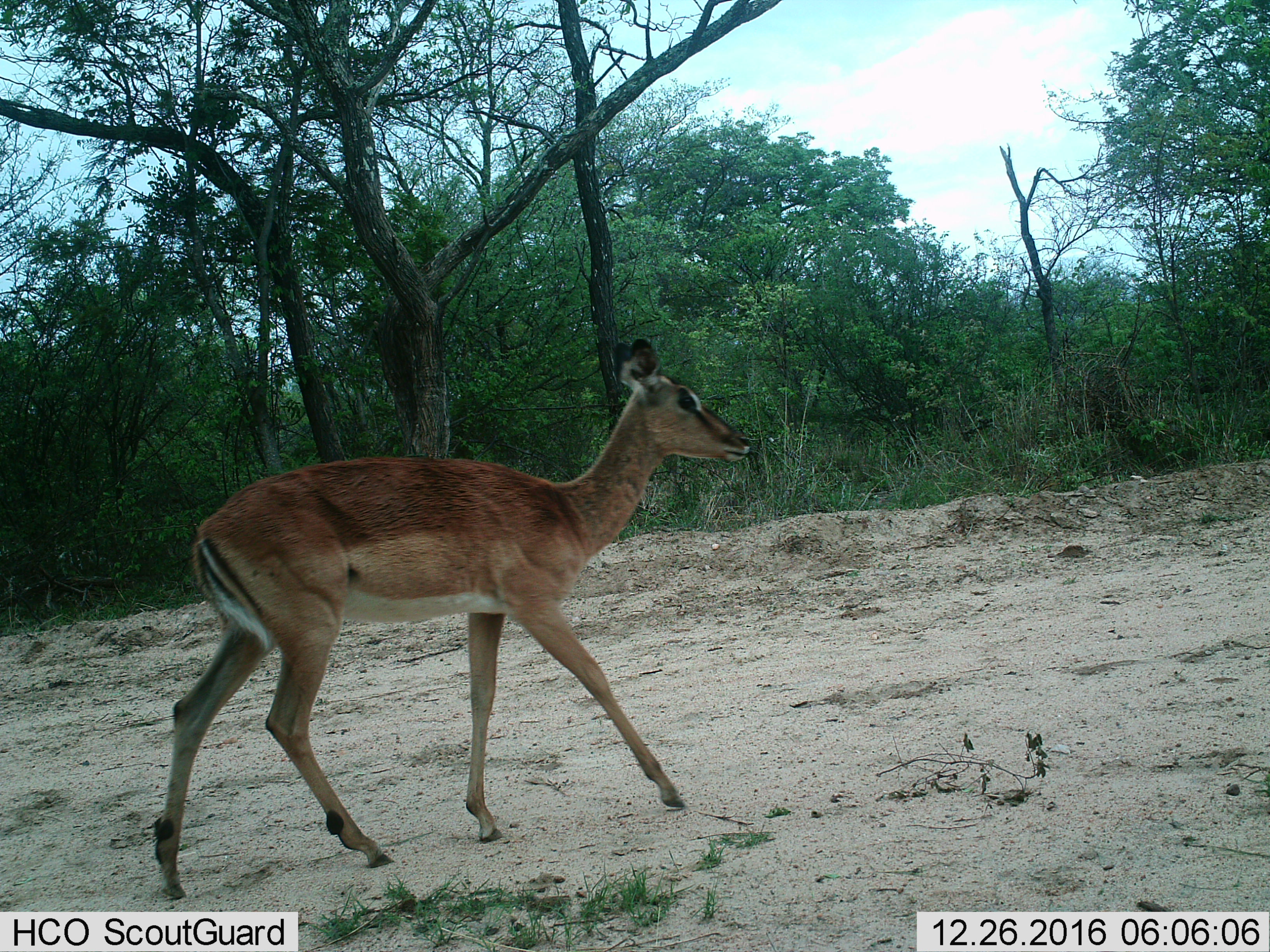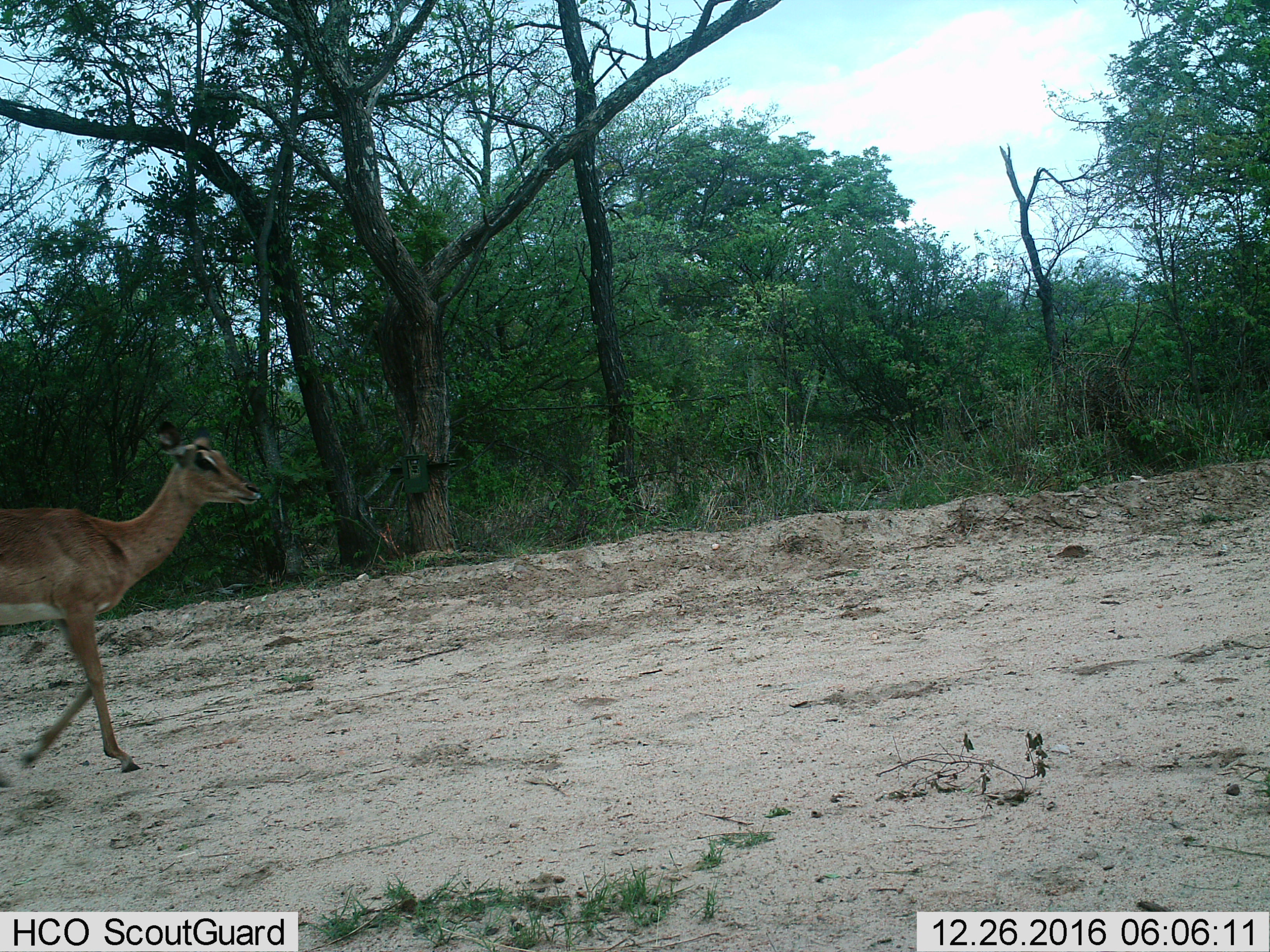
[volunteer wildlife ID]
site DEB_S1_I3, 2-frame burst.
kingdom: Animalia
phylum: Chordata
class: Mammalia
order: Artiodactyla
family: Bovidae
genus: Aepyceros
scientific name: Aepyceros melampus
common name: impala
Impala (Aepyceros melampus), count 1. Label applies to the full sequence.